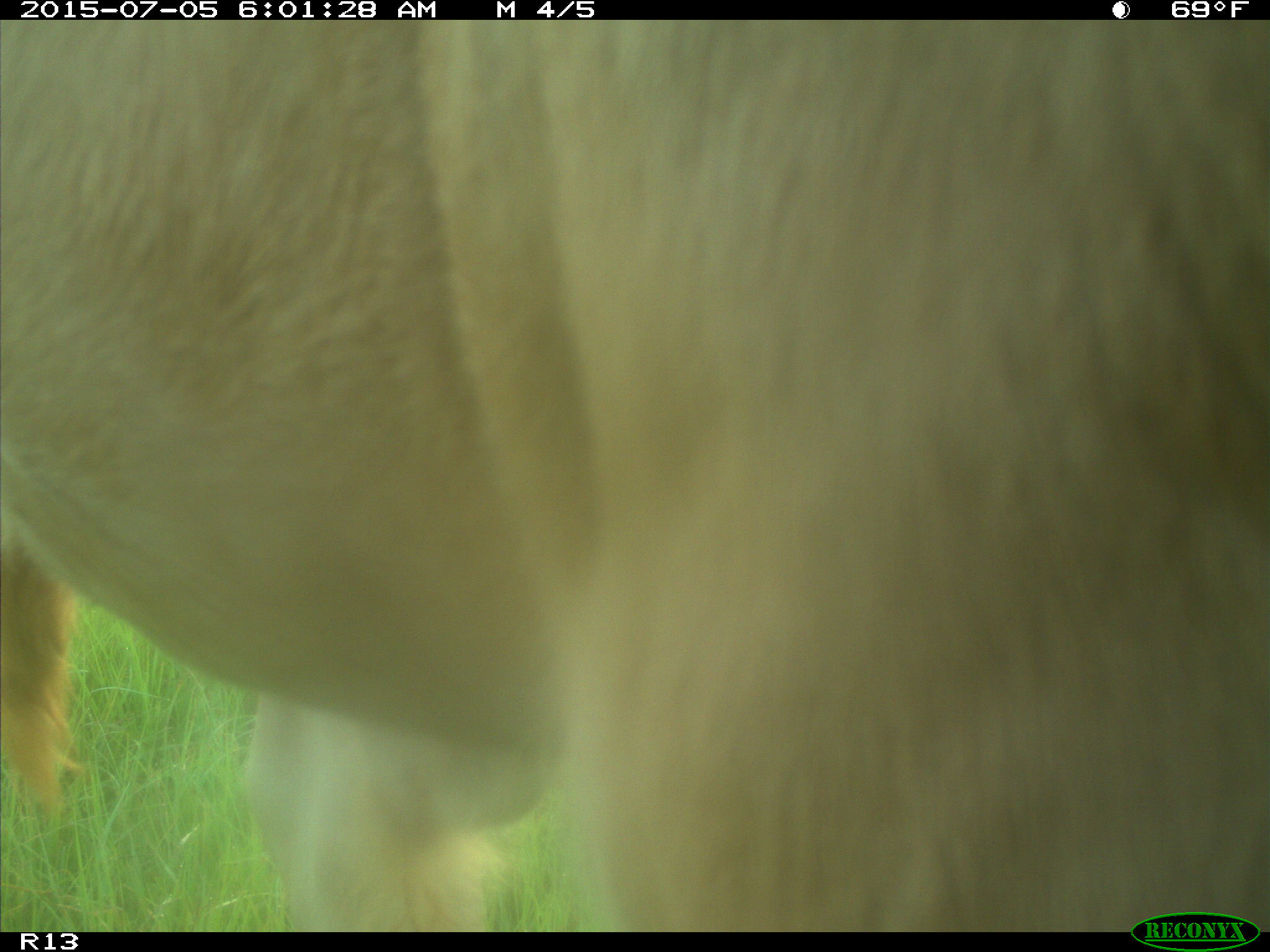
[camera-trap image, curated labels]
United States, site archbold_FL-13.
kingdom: Animalia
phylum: Chordata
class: Mammalia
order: Artiodactyla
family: Bovidae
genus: Bos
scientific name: Bos taurus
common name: domestic cow